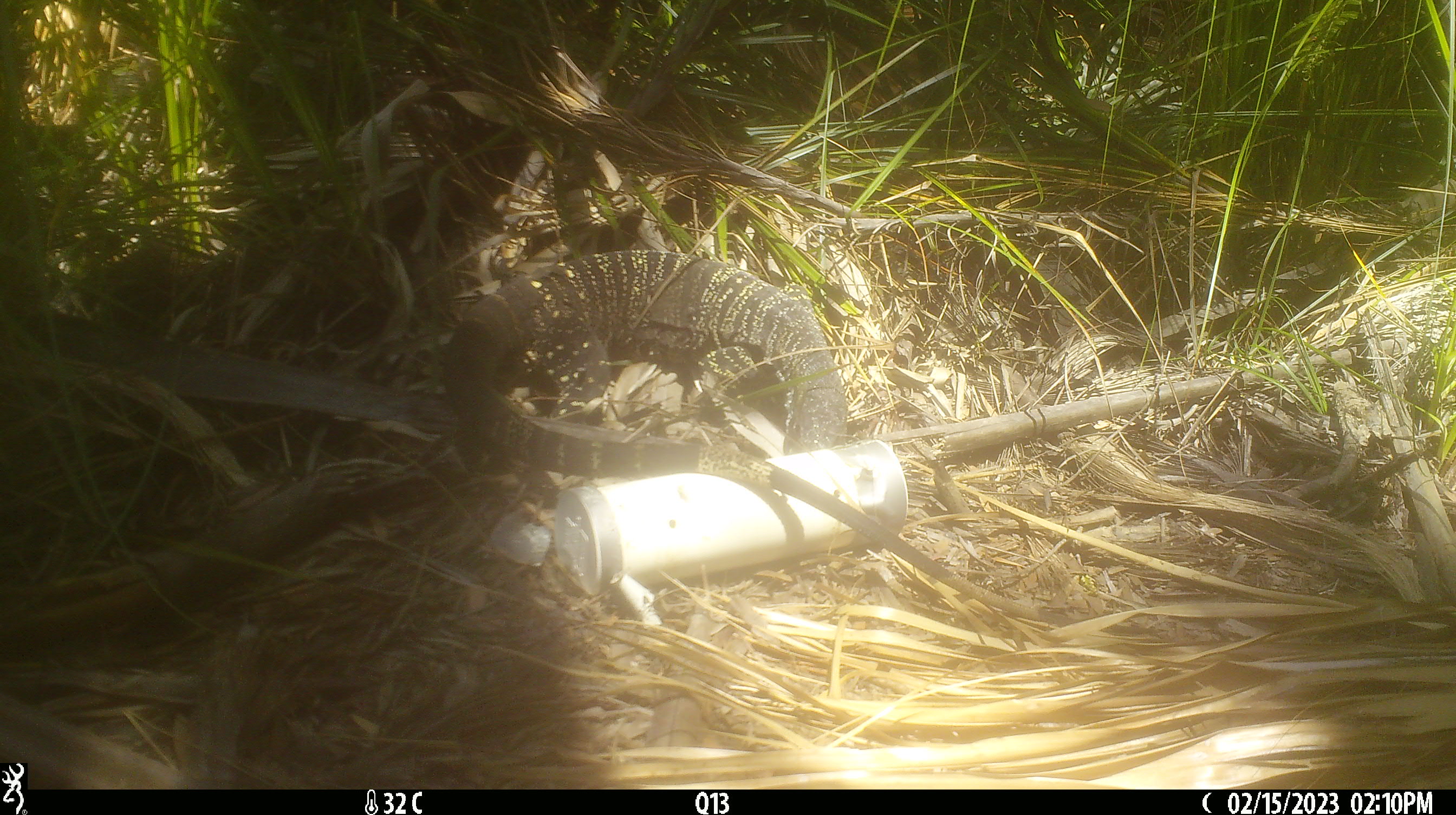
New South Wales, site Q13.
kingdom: Animalia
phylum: Chordata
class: Reptilia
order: Squamata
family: Varanidae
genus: Varanus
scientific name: Varanus varius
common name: lace monitor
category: goanna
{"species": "goanna (lace monitor) (Varanus varius)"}